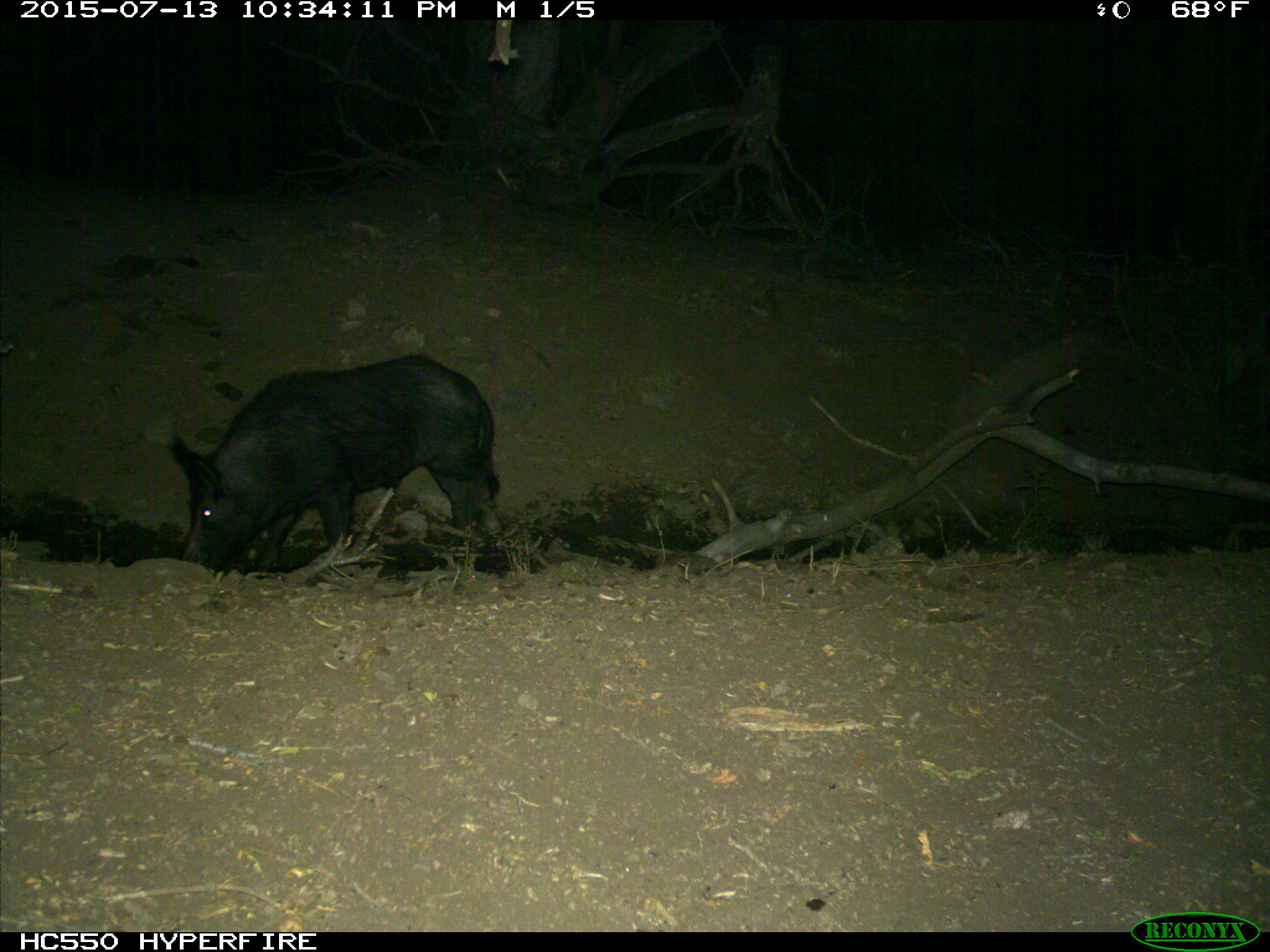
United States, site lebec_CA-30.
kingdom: Animalia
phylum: Chordata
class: Mammalia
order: Artiodactyla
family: Suidae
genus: Sus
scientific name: Sus scrofa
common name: wild boar